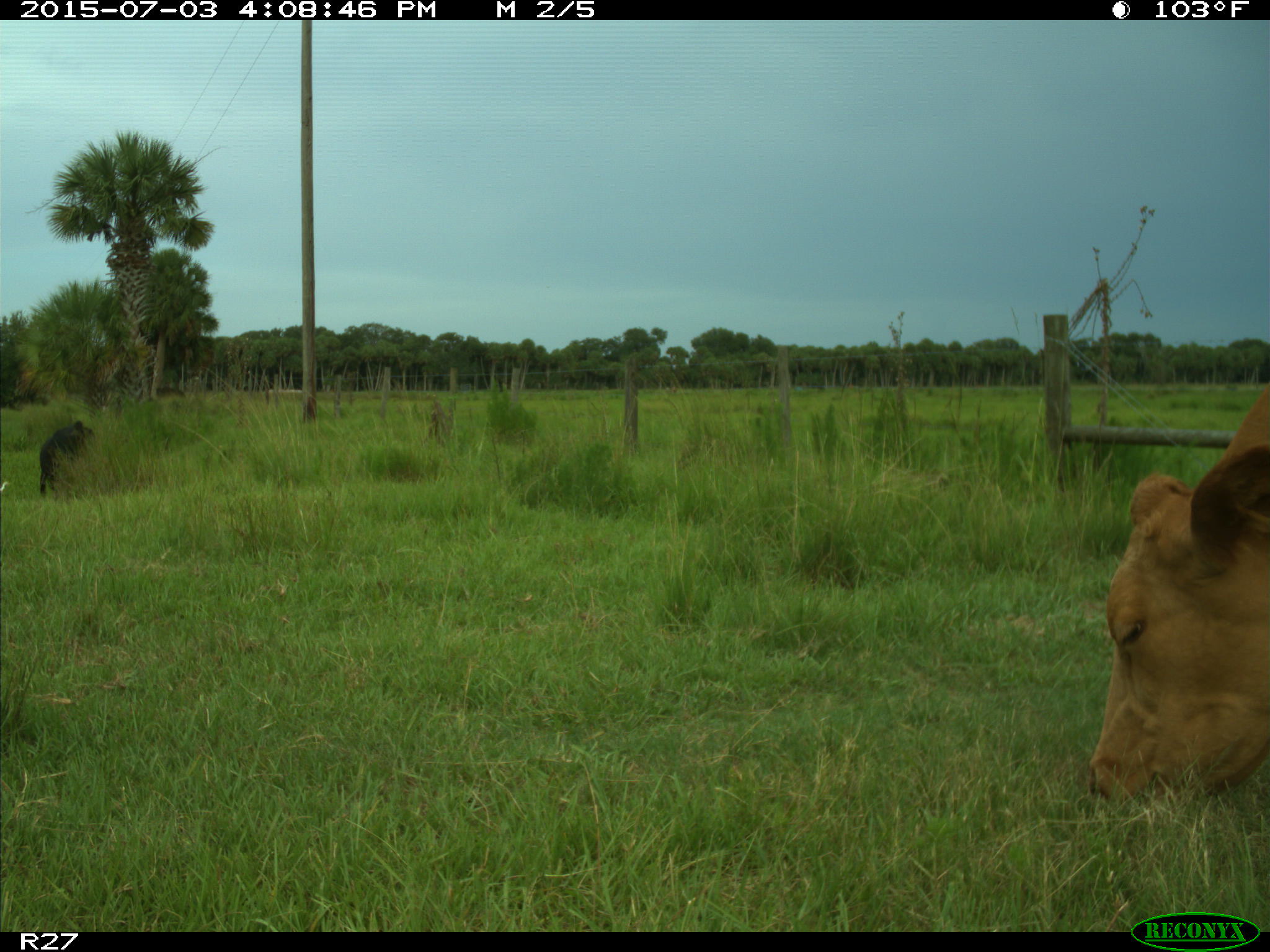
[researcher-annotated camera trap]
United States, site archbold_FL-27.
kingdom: Animalia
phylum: Chordata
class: Mammalia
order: Artiodactyla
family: Bovidae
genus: Bos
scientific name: Bos taurus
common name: domestic cow